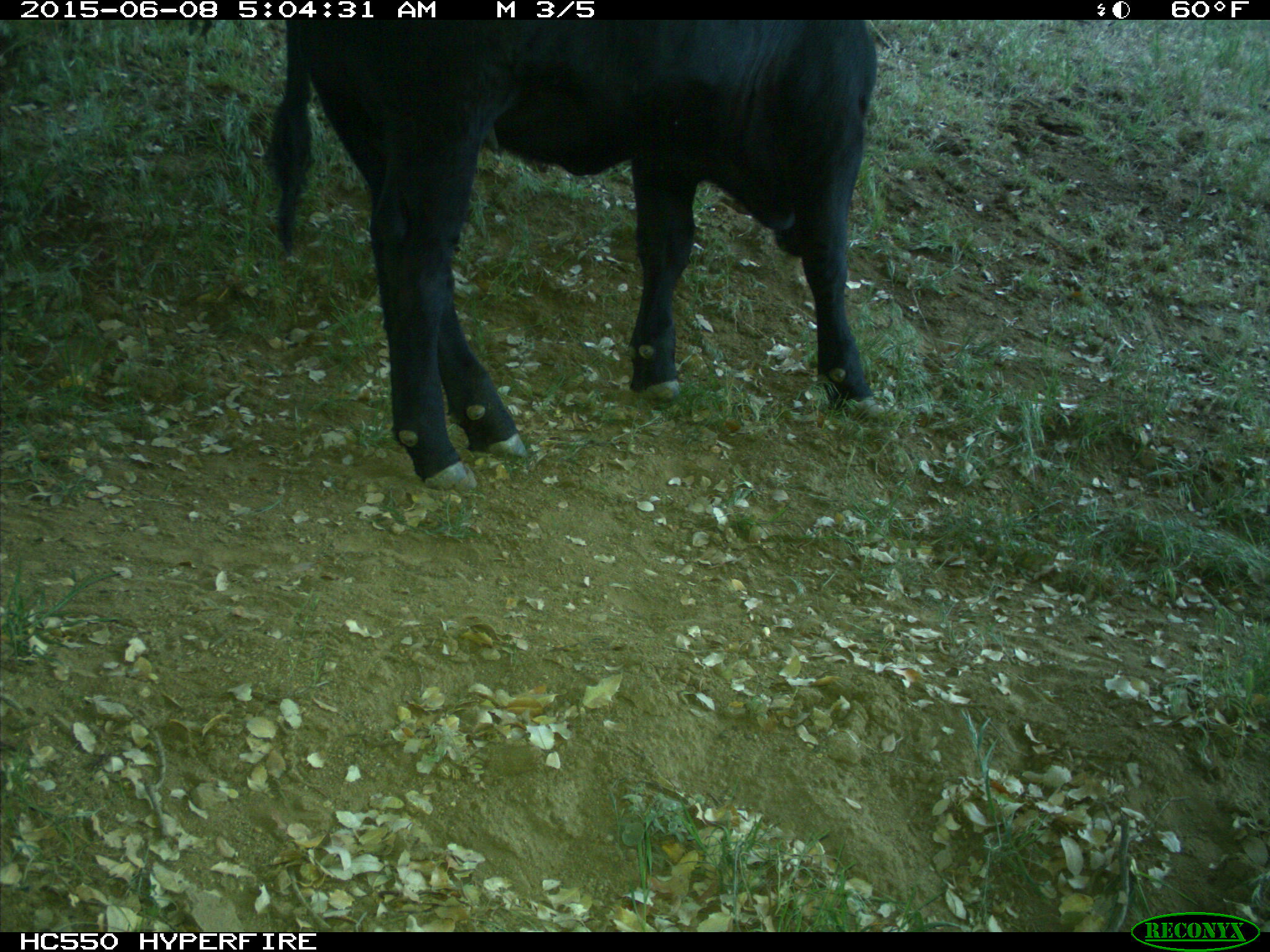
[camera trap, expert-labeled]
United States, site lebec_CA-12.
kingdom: Animalia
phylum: Chordata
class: Mammalia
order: Artiodactyla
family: Bovidae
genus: Bos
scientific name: Bos taurus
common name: domestic cow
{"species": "Bos taurus (domestic cow)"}